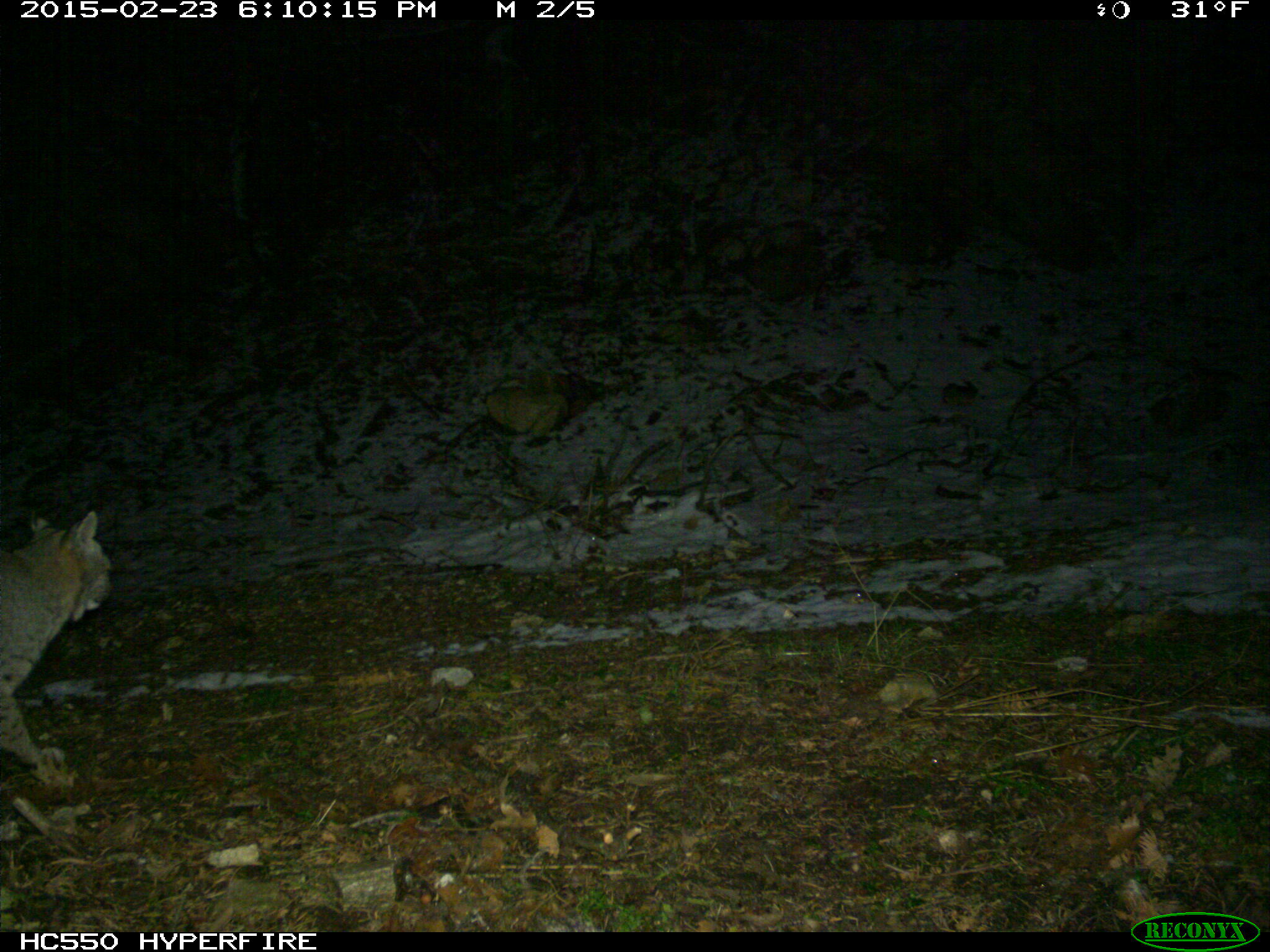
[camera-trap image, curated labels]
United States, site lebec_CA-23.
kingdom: Animalia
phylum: Chordata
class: Mammalia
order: Carnivora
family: Felidae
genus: Lynx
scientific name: Lynx rufus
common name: bobcat